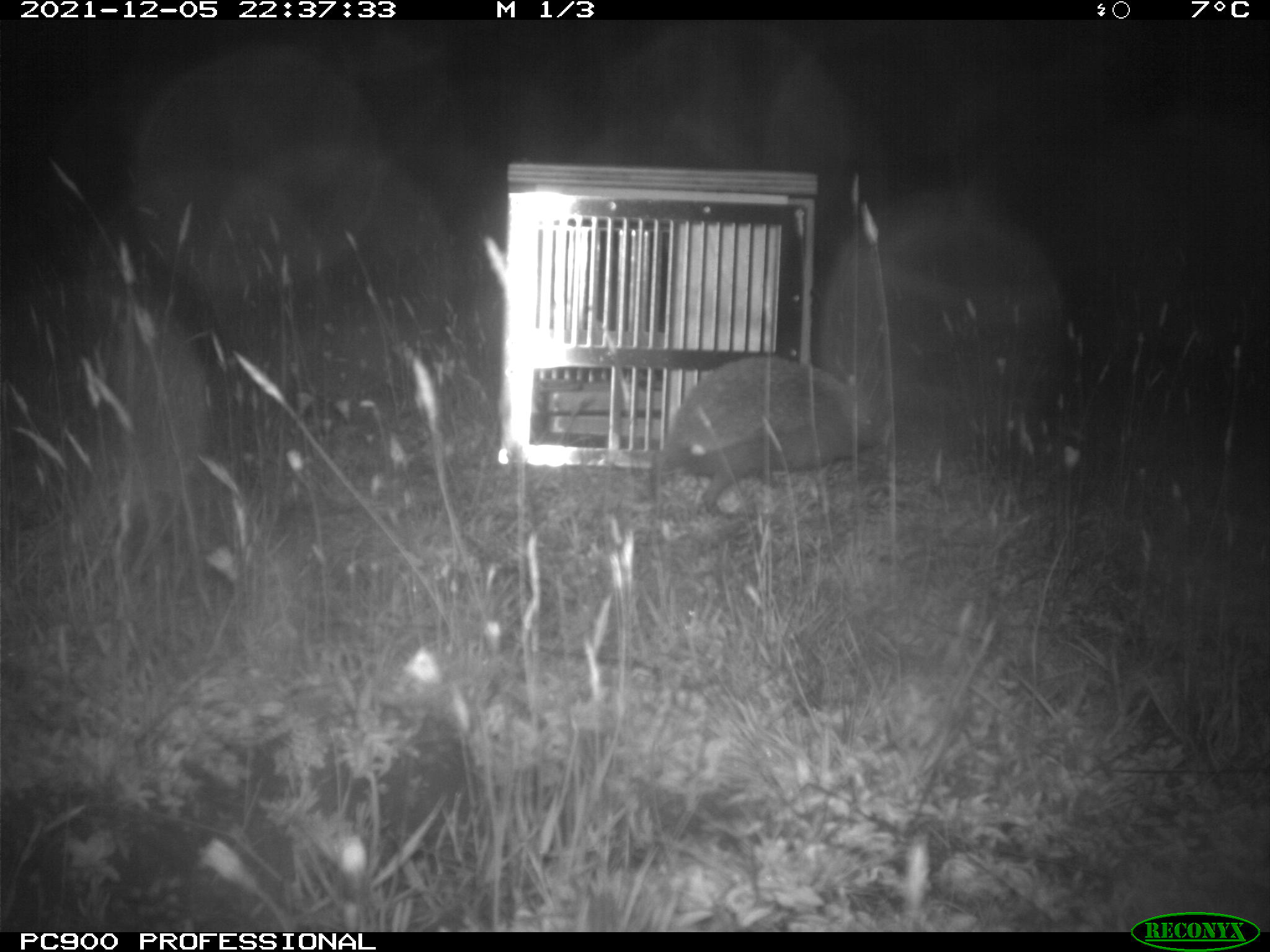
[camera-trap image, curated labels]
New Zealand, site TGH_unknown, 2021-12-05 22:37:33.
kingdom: Animalia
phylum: Chordata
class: Mammalia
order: Eulipotyphla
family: Erinaceidae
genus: Erinaceus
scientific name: Erinaceus europaeus europaeus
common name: european hedgehog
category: hedgehog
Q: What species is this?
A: Hedgehog (european hedgehog) (Erinaceus europaeus europaeus).